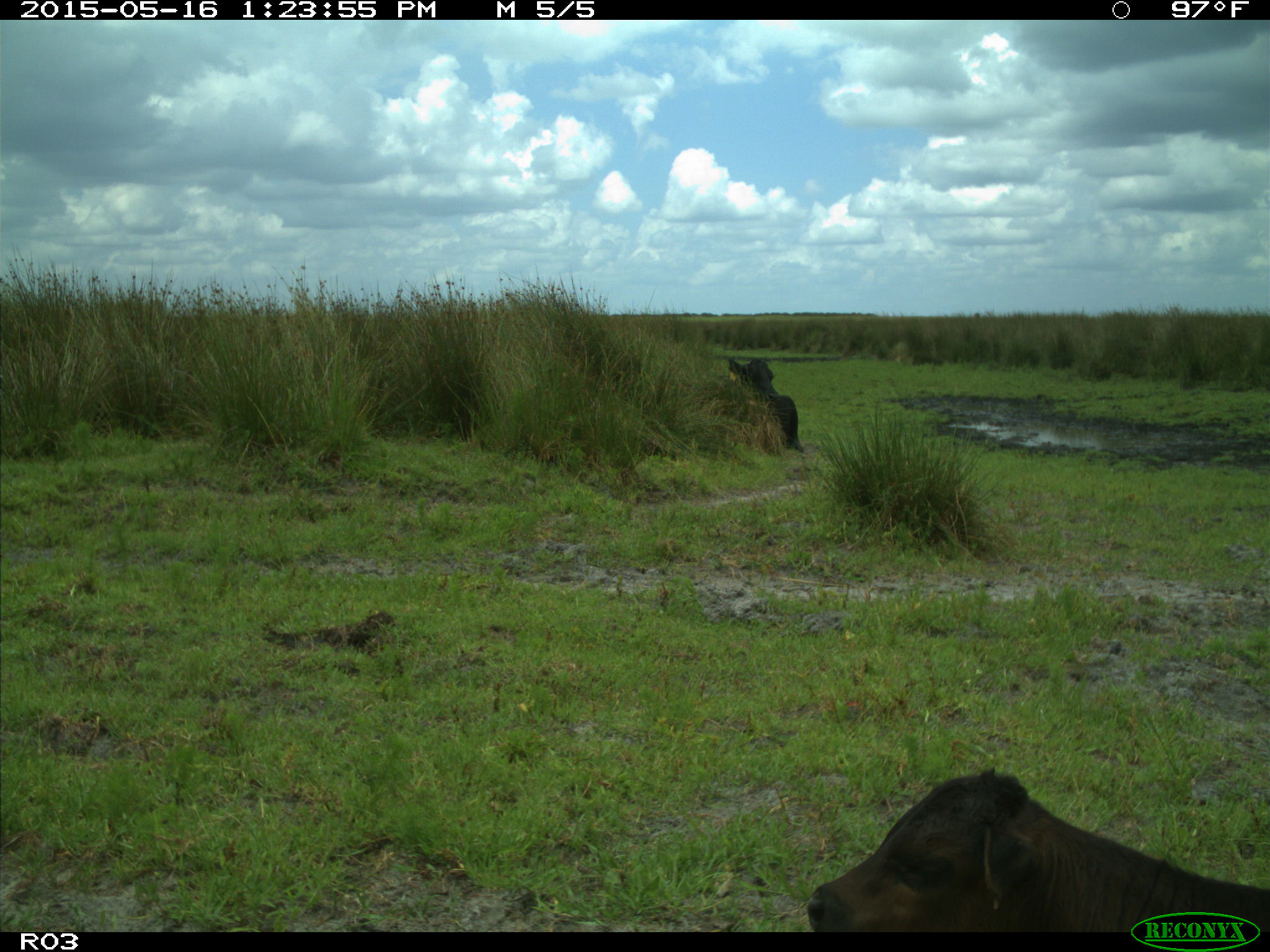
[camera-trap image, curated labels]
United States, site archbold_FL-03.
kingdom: Animalia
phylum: Chordata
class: Mammalia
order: Artiodactyla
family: Bovidae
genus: Bos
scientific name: Bos taurus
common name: domestic cow